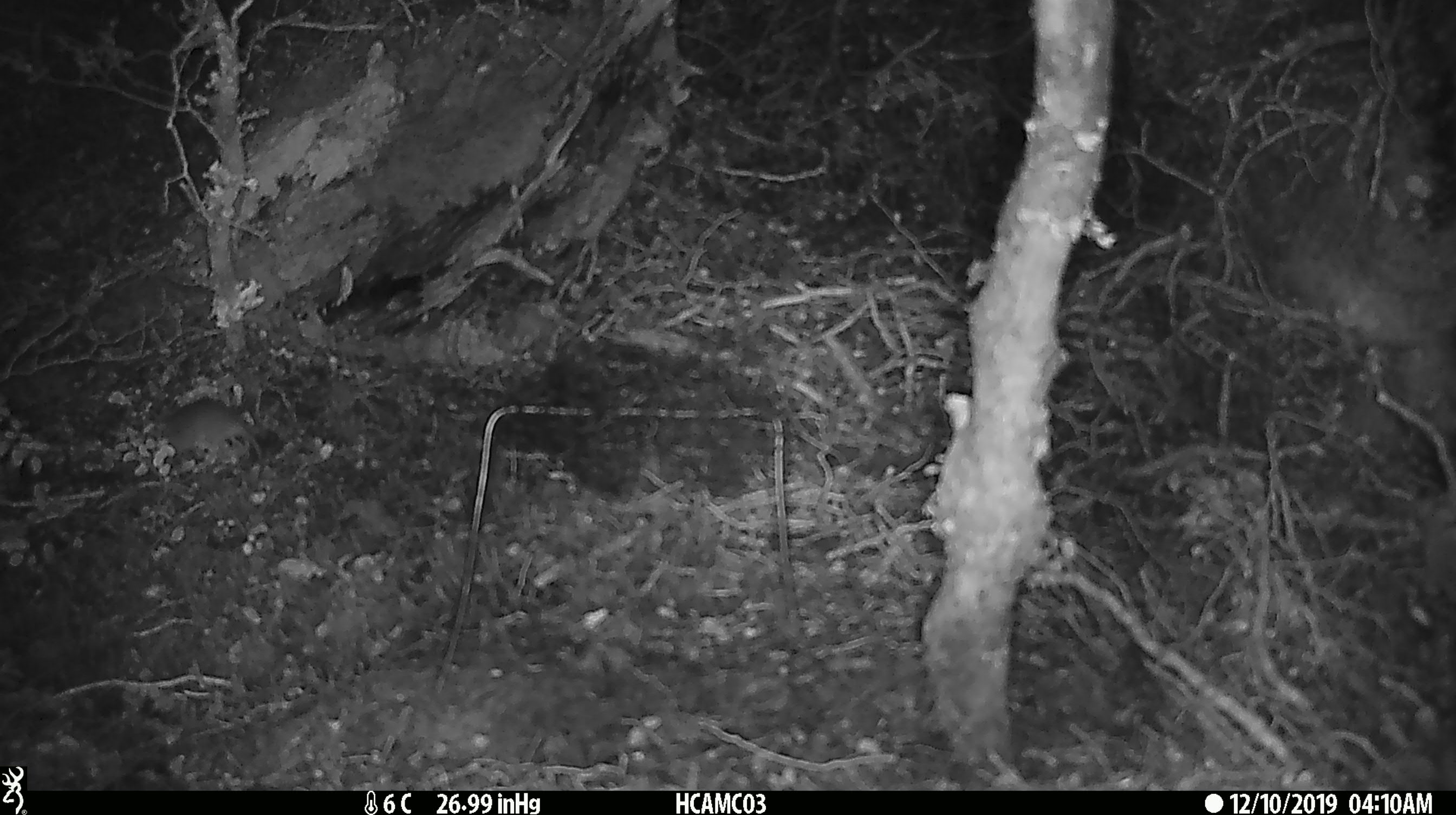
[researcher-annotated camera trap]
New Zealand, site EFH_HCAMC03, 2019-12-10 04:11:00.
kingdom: Animalia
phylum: Chordata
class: Mammalia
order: Rodentia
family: Muridae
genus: Mus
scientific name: Mus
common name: mouse